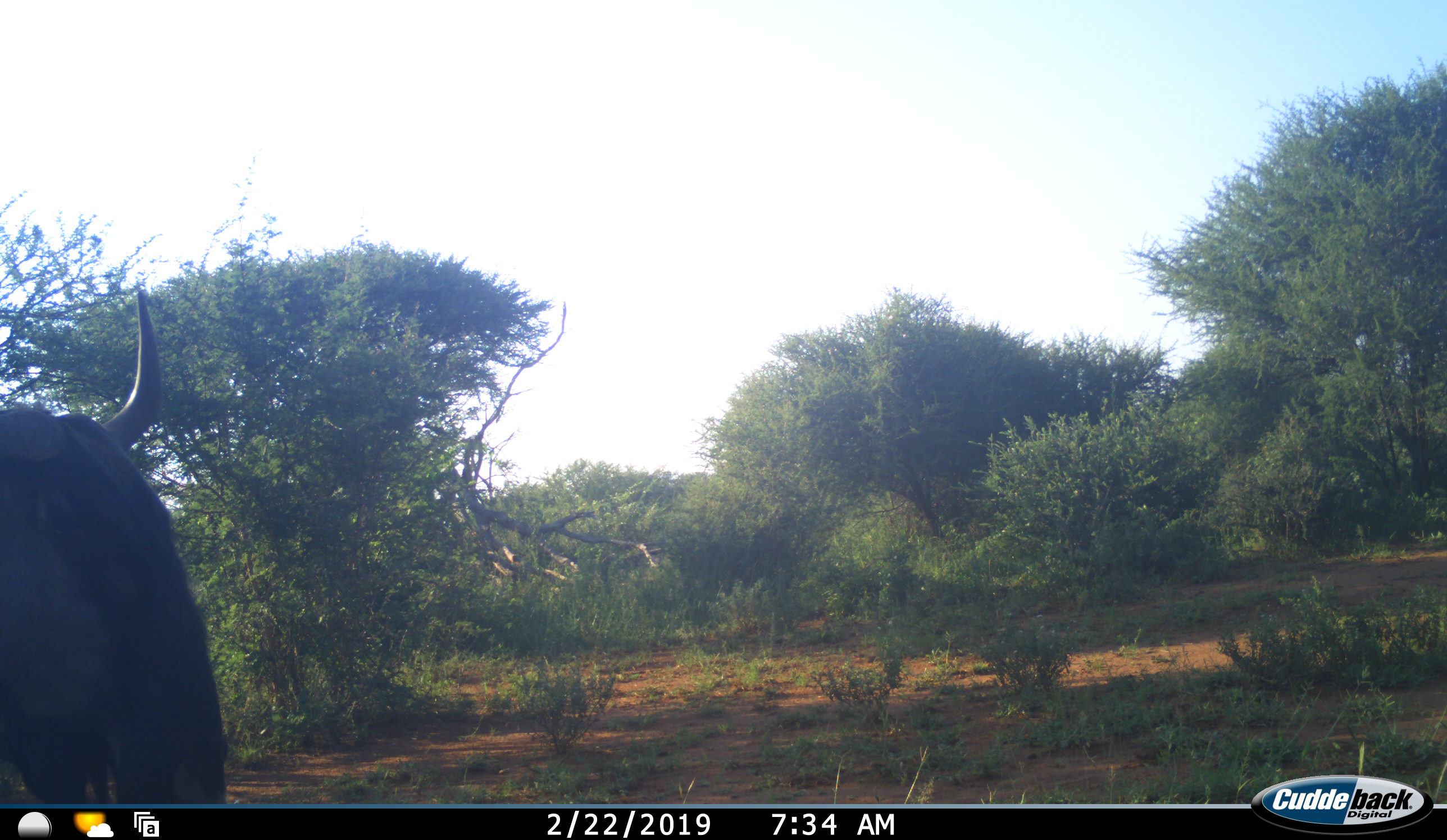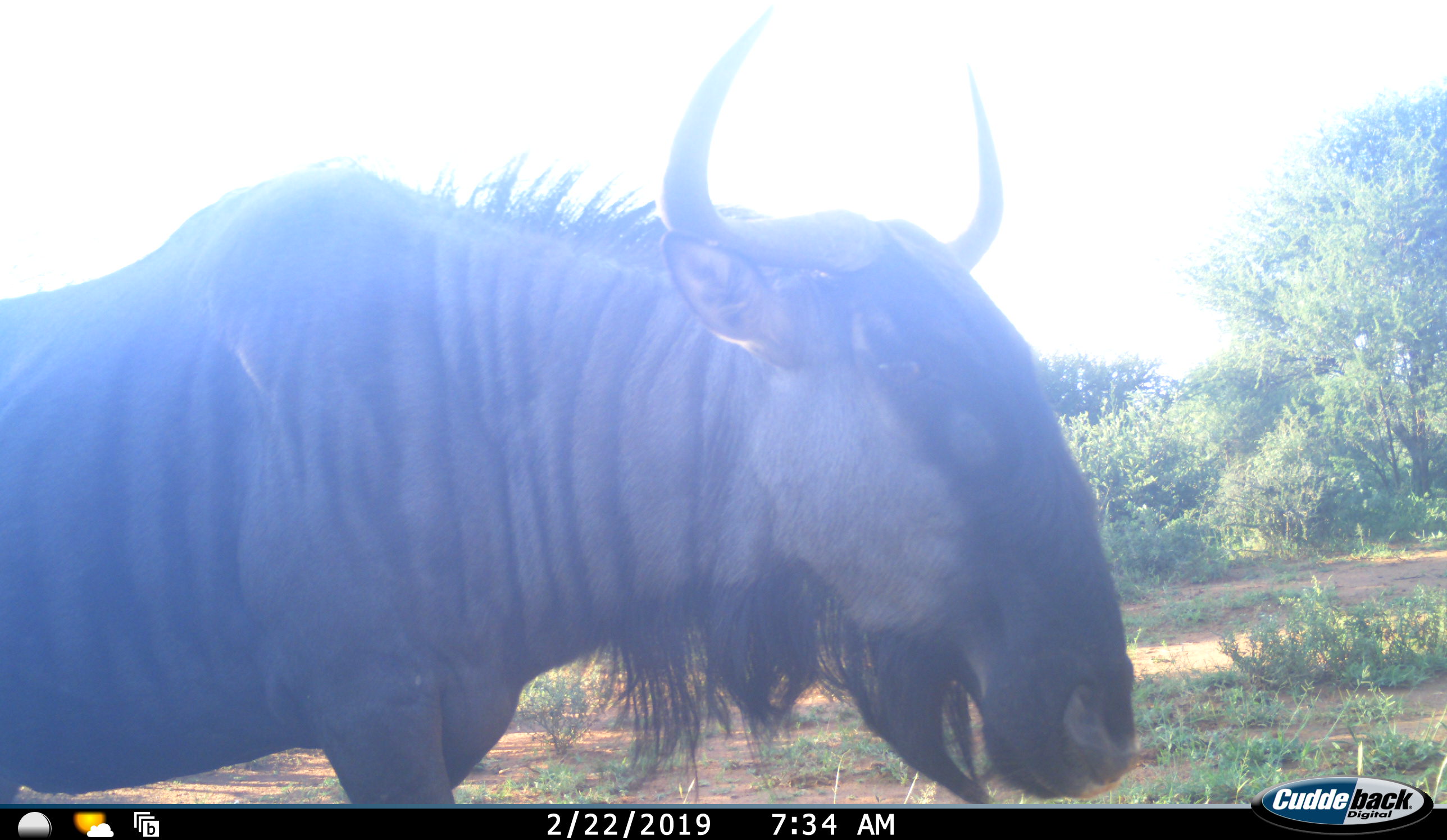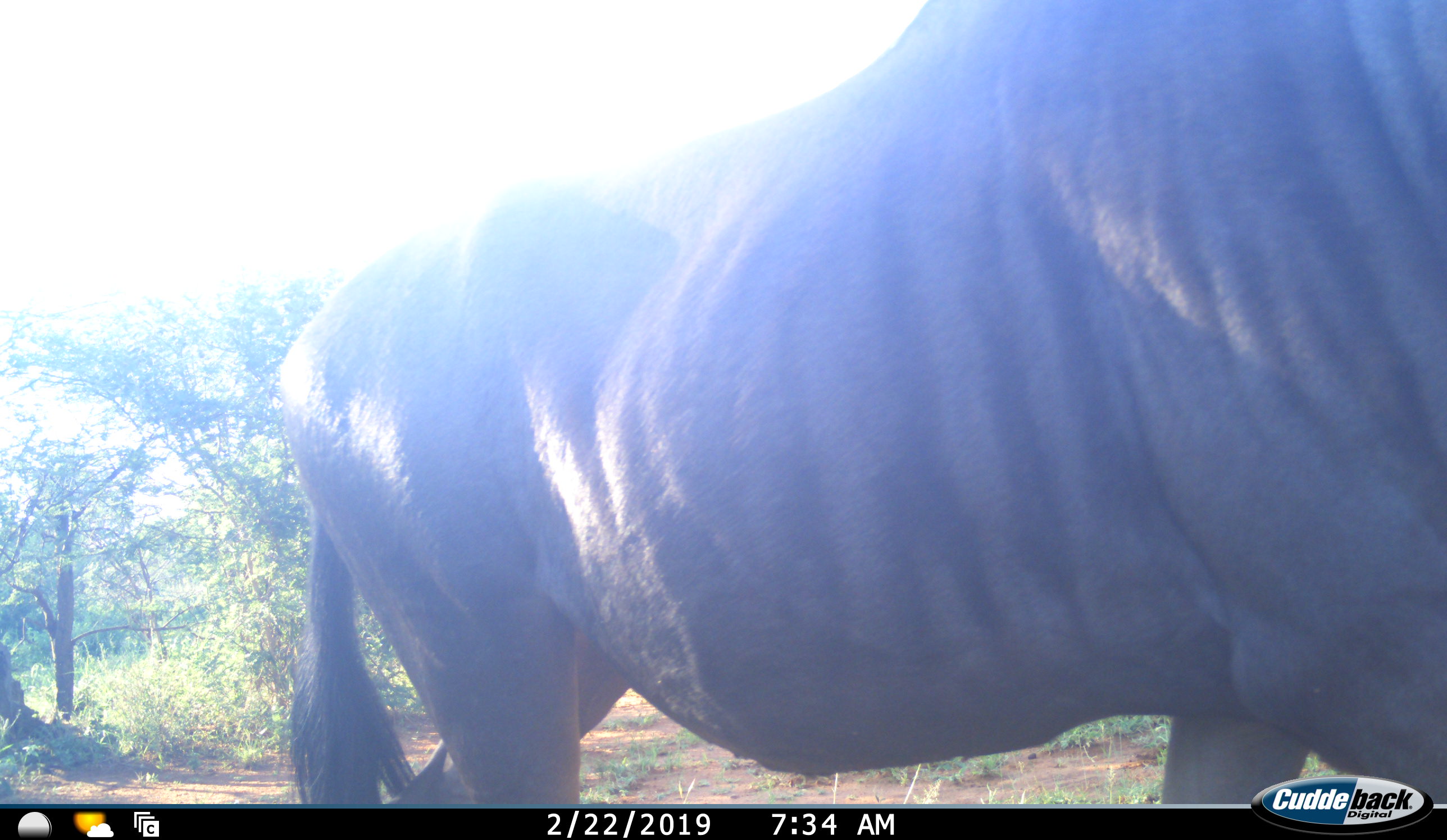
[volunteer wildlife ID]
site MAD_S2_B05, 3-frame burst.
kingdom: Animalia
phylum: Chordata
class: Mammalia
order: Artiodactyla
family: Bovidae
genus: Connochaetes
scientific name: Connochaetes taurinus taurinus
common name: blue wildebeest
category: wildebeestblue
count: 1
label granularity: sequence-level